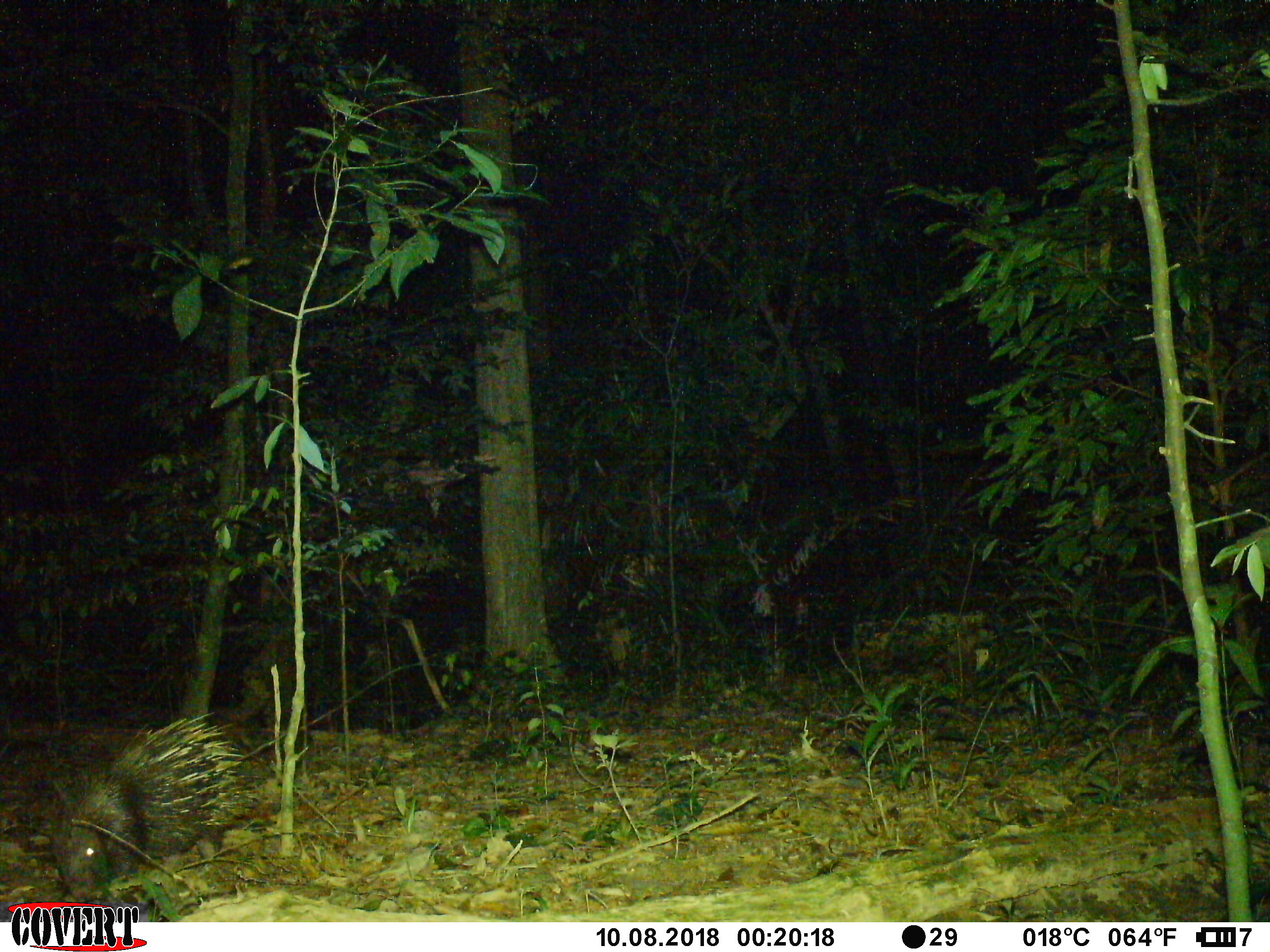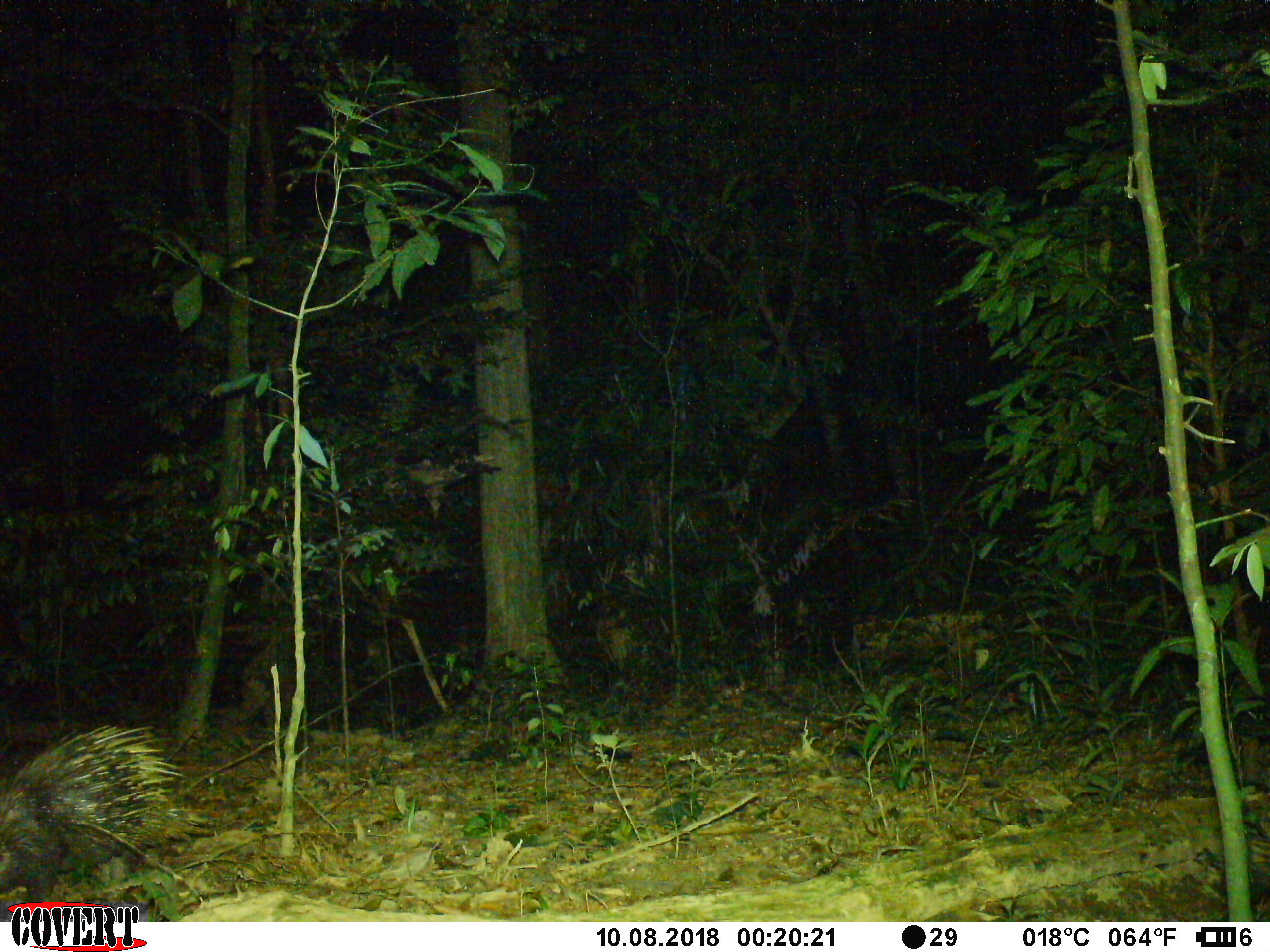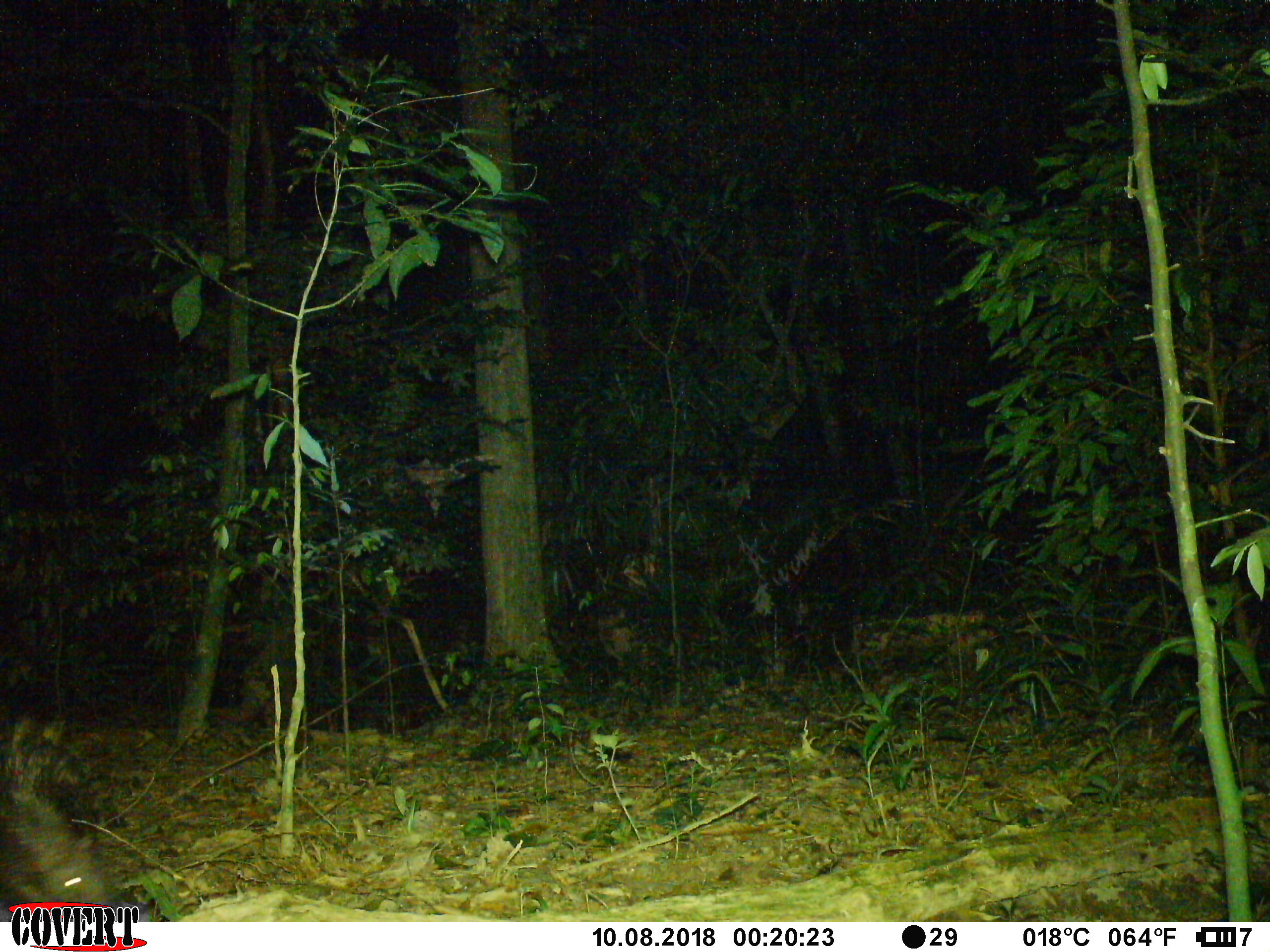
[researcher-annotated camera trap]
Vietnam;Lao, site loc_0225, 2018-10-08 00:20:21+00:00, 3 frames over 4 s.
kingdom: Animalia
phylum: Chordata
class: Mammalia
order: Rodentia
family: Hystricidae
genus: Hystrix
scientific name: Hystrix brachyura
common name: malayan porcupine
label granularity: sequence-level